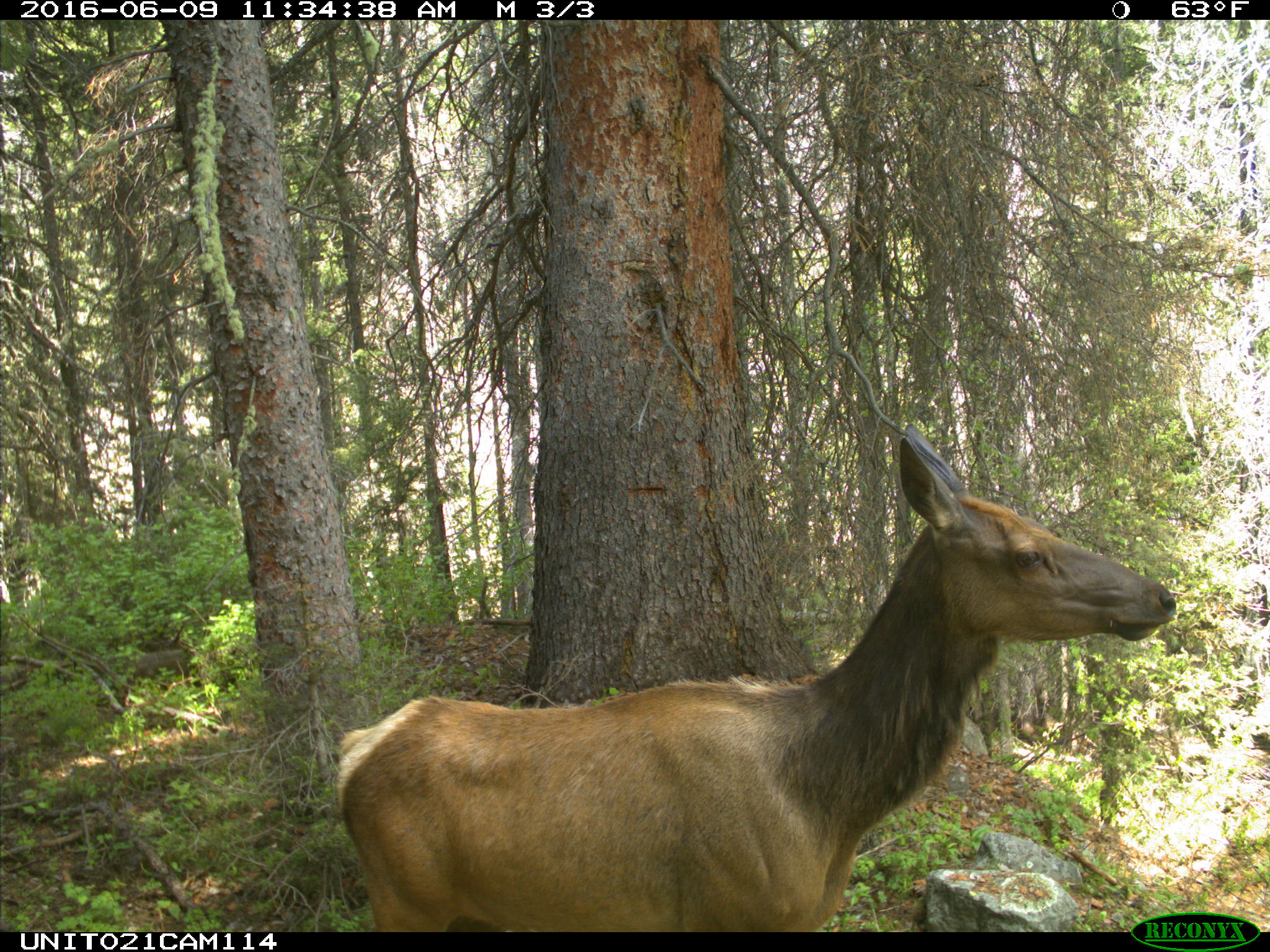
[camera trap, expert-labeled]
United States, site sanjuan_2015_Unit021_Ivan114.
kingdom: Animalia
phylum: Chordata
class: Mammalia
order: Artiodactyla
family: Cervidae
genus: Cervus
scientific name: Cervus elaphus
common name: red deer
Cervus elaphus (red deer).